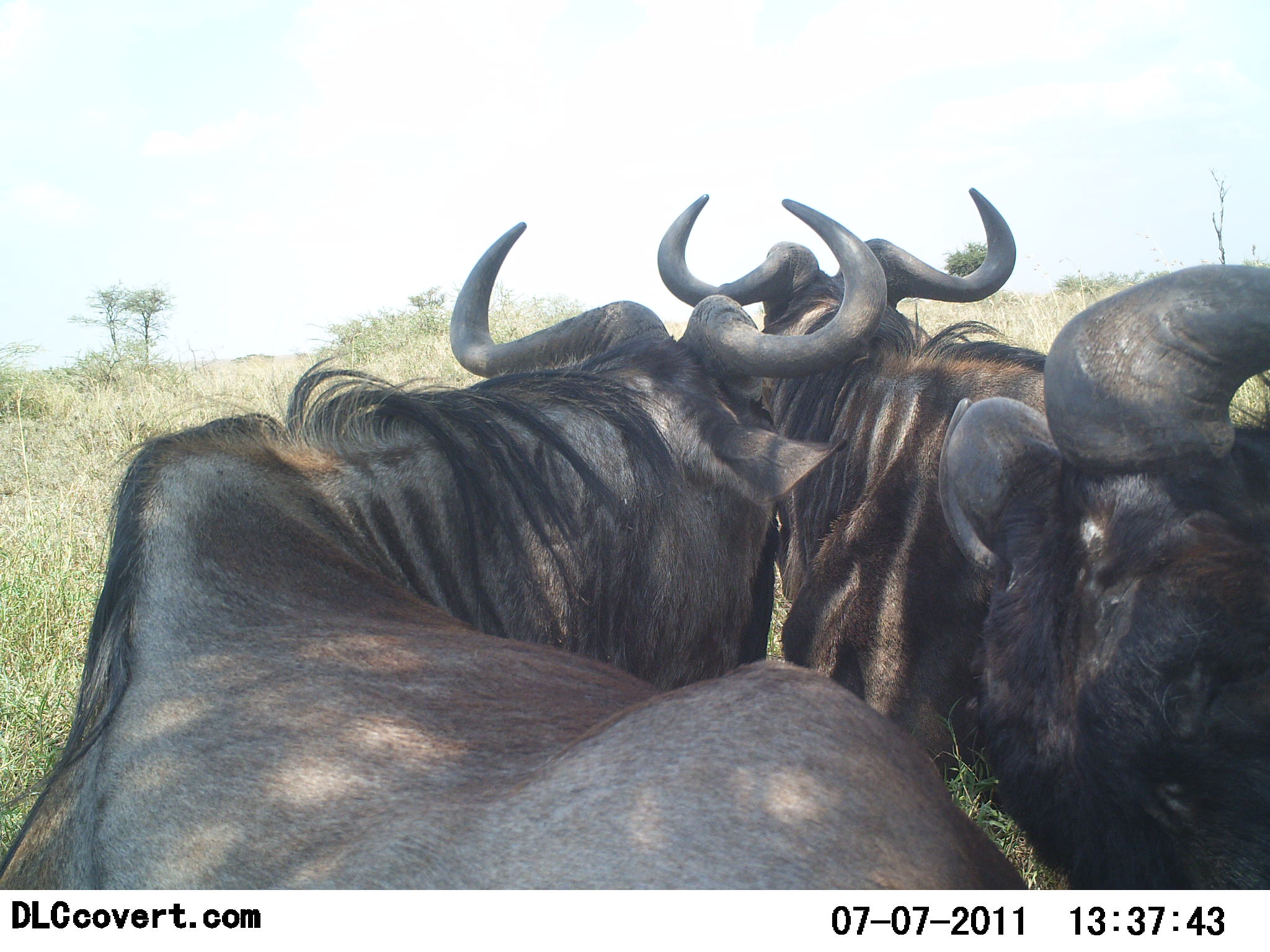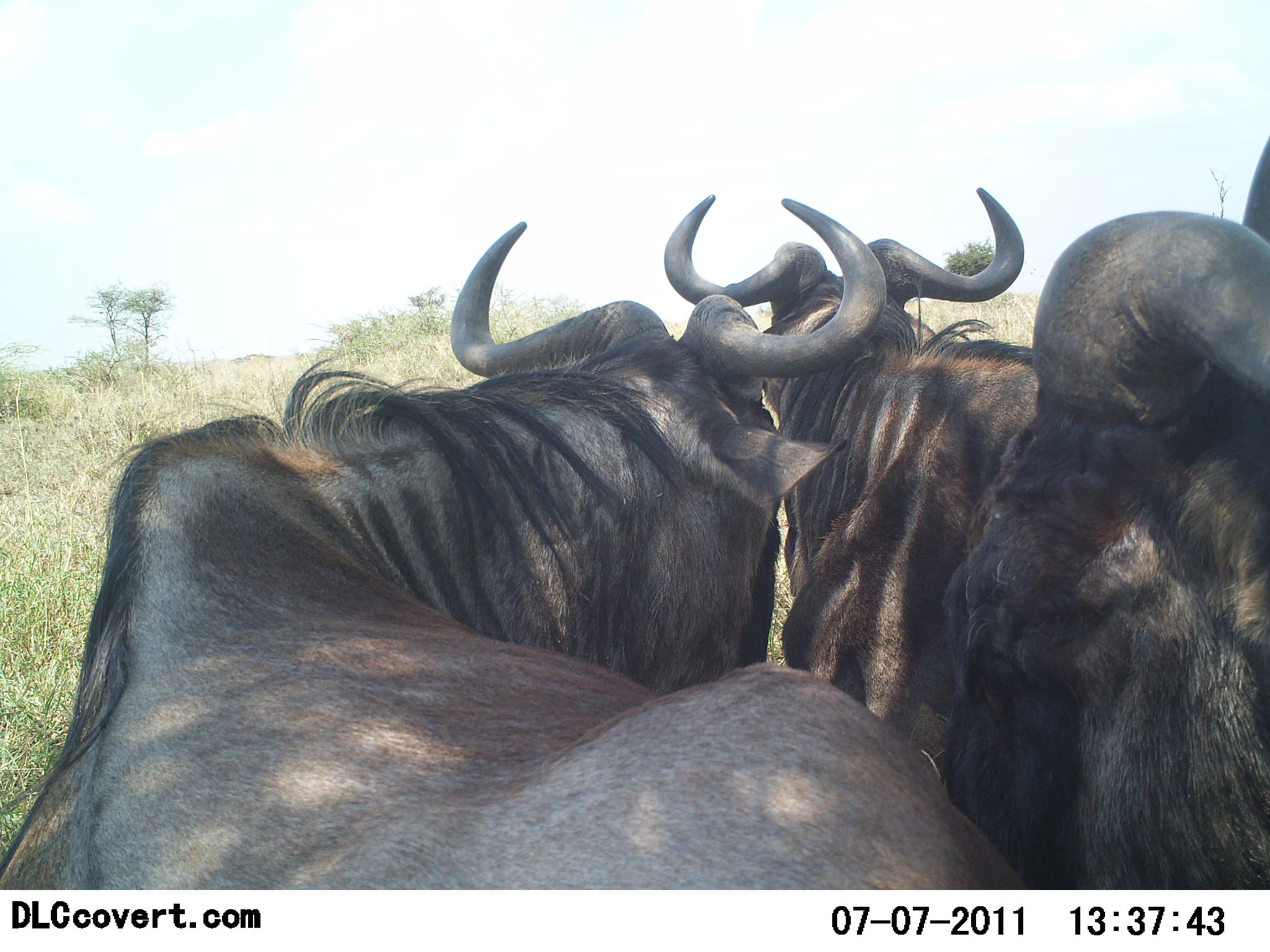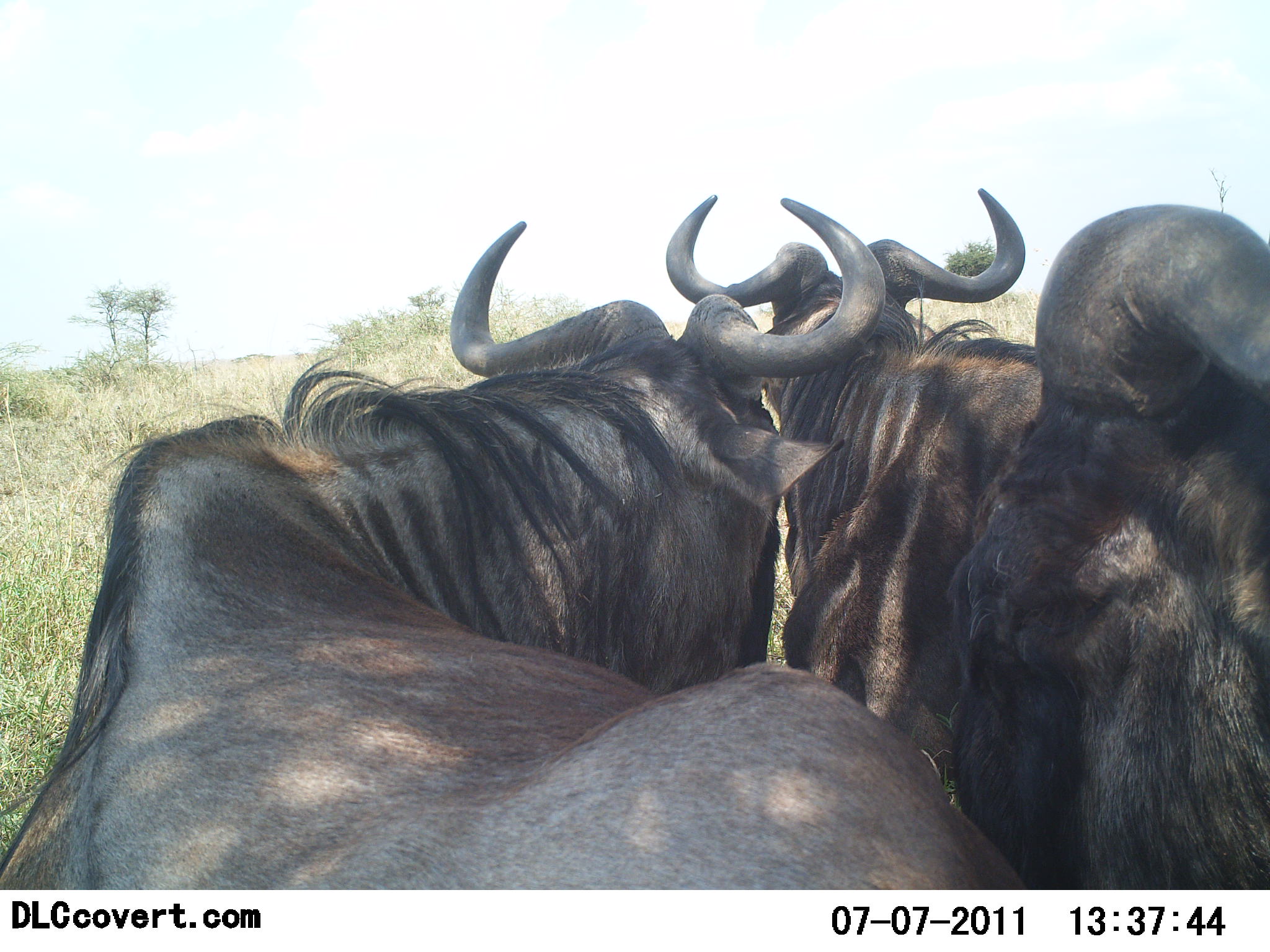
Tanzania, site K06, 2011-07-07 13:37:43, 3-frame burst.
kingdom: Animalia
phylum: Chordata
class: Mammalia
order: Artiodactyla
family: Bovidae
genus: Connochaetes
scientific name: Connochaetes taurinus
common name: blue wildebeest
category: wildebeest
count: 3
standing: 18%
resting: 45%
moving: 18%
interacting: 18%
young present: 0%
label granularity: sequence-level